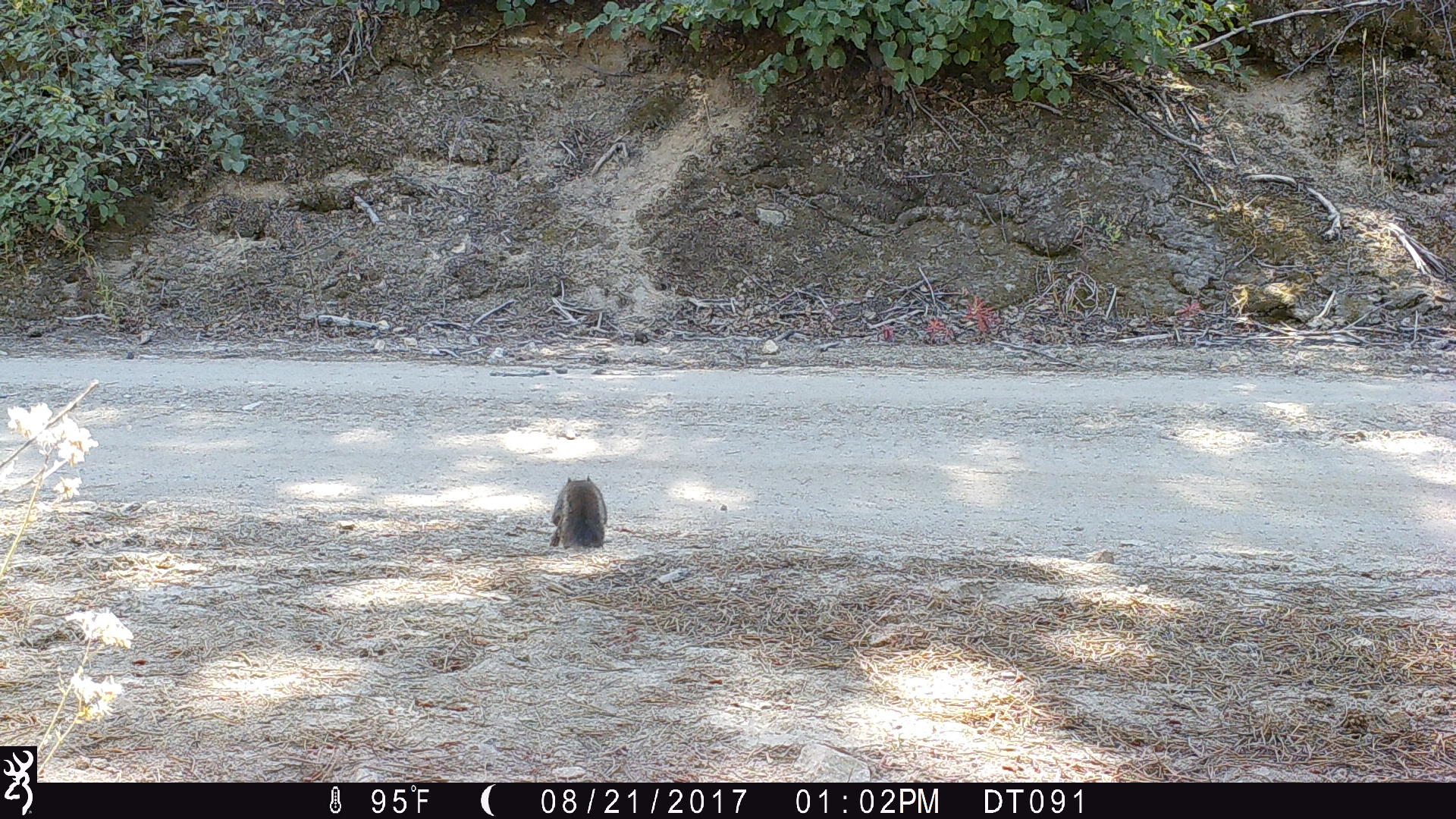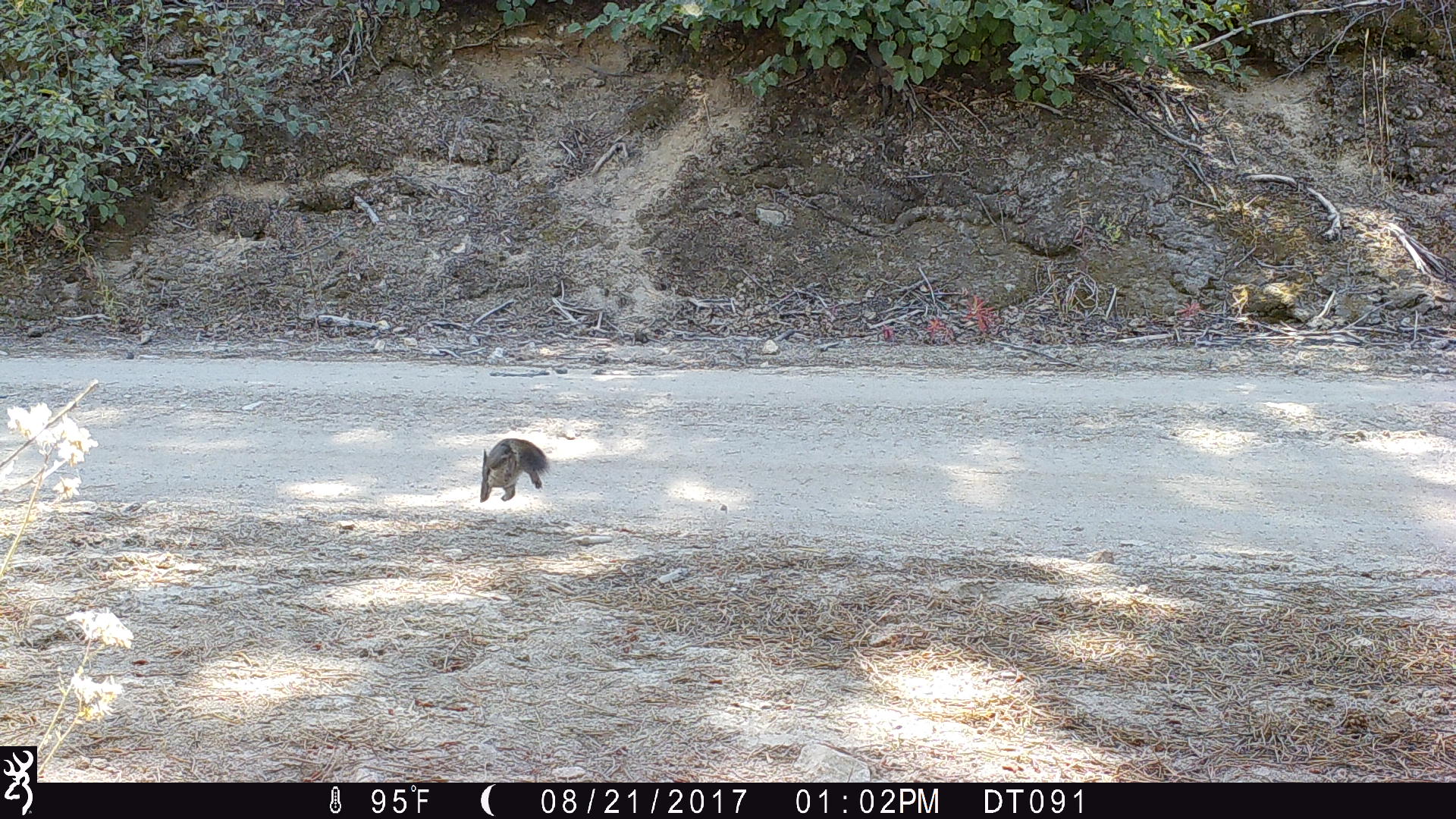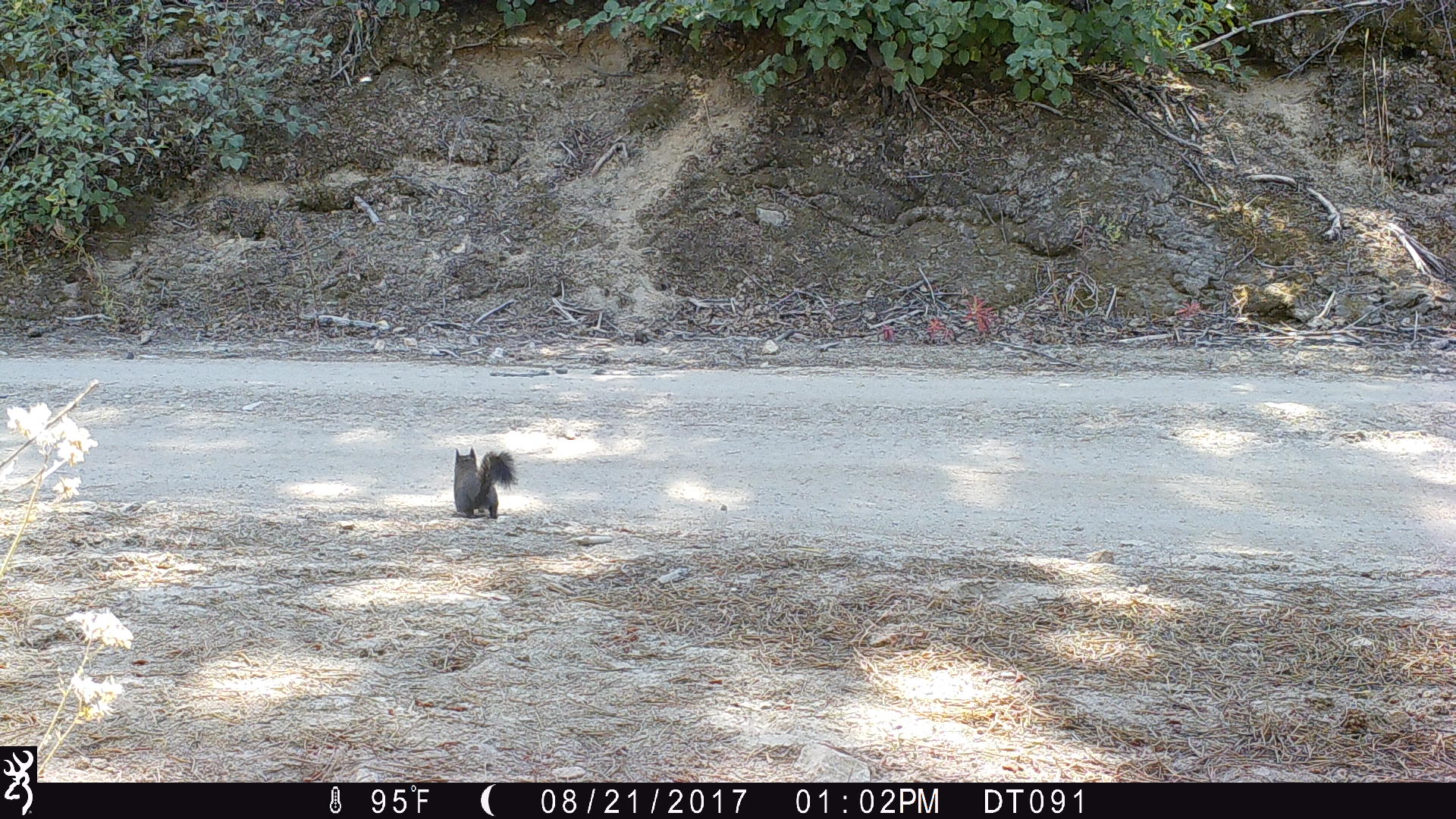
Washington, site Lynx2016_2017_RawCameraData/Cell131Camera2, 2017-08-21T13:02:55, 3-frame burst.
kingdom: Animalia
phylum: Chordata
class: Mammalia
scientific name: Mammalia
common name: small mammal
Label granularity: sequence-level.